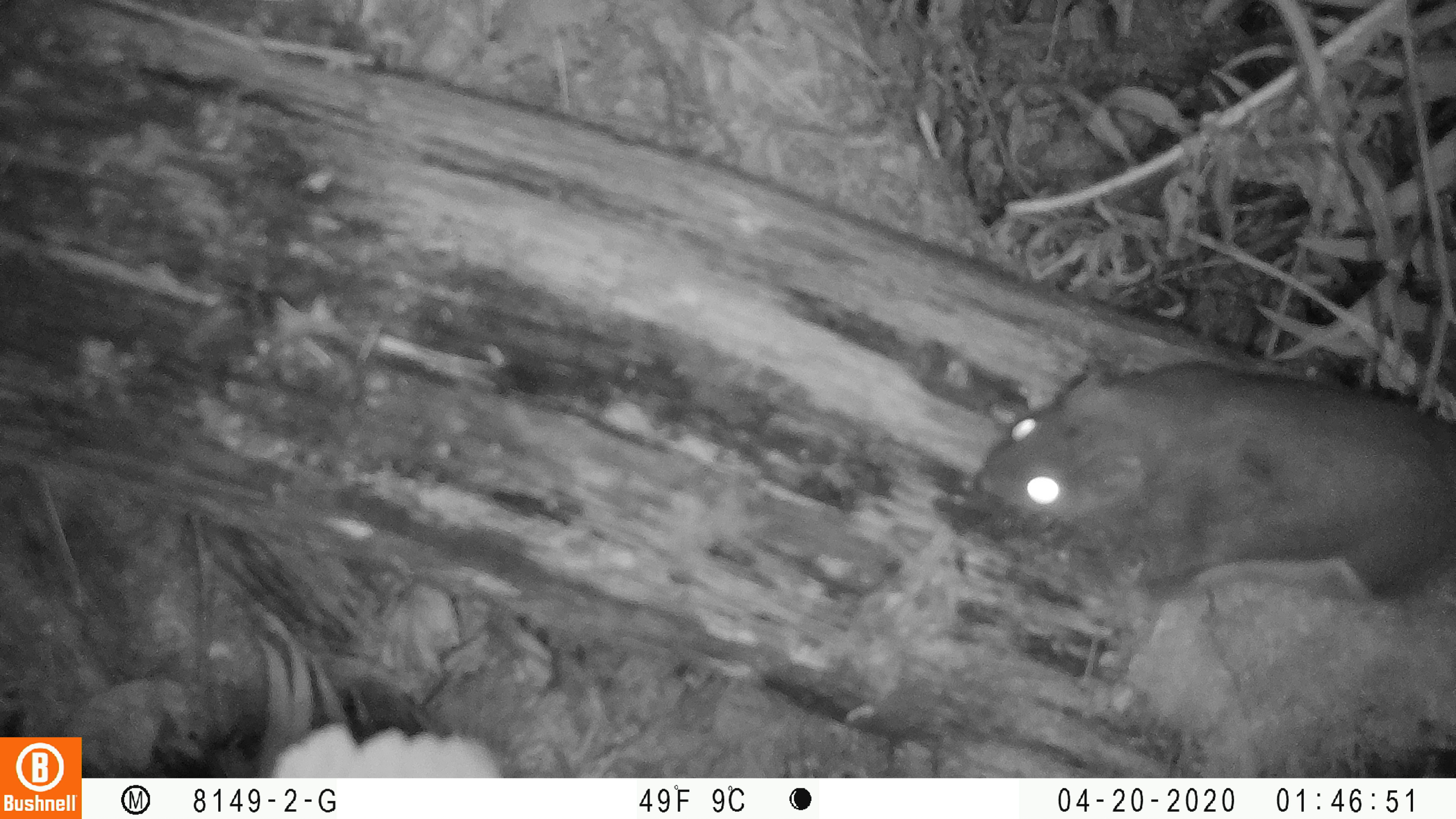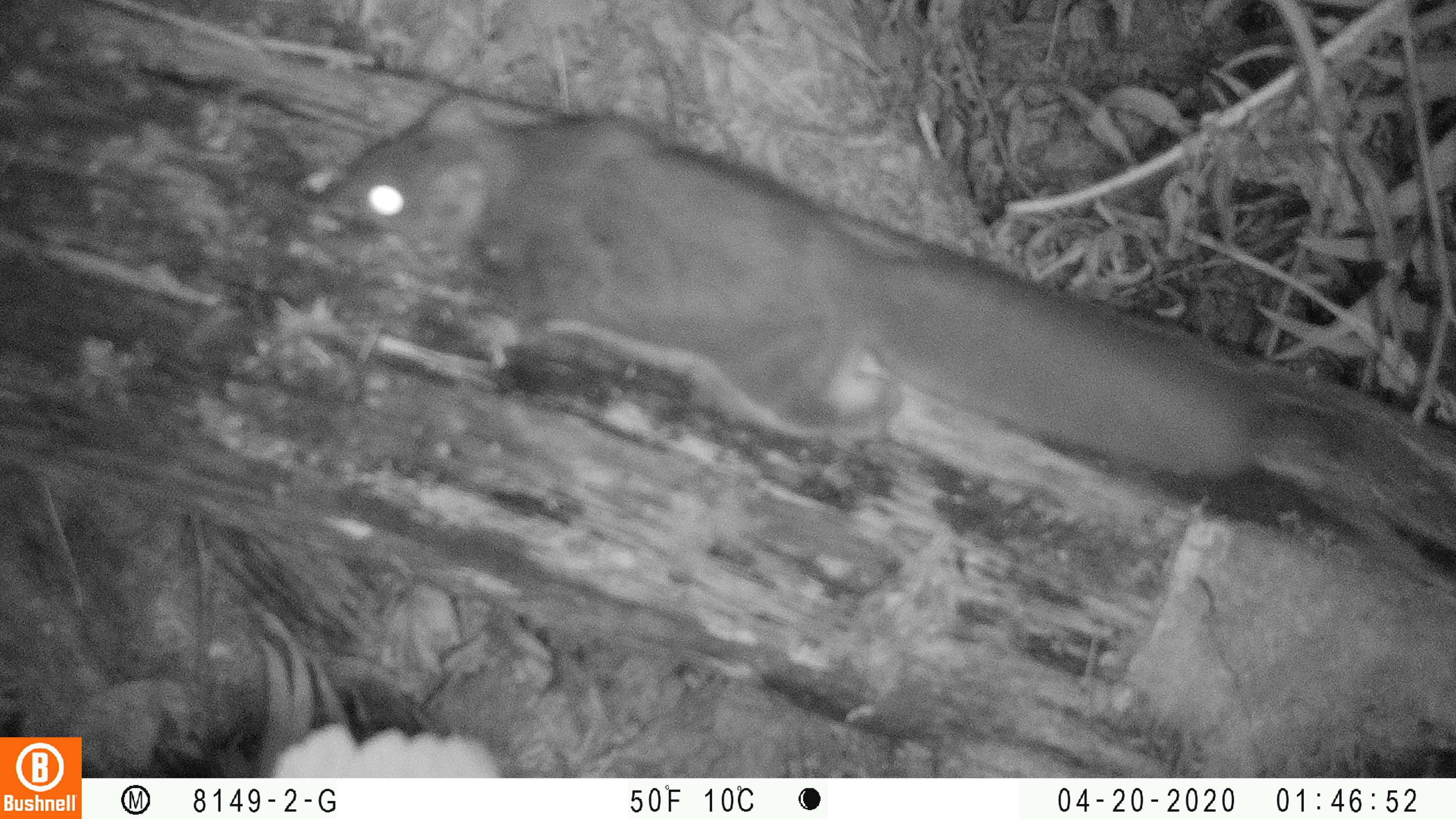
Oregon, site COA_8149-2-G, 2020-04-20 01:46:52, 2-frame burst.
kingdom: Animalia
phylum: Chordata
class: Mammalia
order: Rodentia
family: Sciuridae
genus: Glaucomys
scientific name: Glaucomys oregonensis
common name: humboldt's flying squirrel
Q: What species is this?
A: Humboldt's flying squirrel (Glaucomys oregonensis).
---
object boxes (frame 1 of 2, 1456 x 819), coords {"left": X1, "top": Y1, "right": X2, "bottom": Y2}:
humboldt's flying squirrel: {"left": 962, "top": 349, "right": 1455, "bottom": 618}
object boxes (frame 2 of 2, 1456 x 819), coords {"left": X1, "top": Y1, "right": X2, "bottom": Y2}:
humboldt's flying squirrel: {"left": 315, "top": 87, "right": 1263, "bottom": 490}